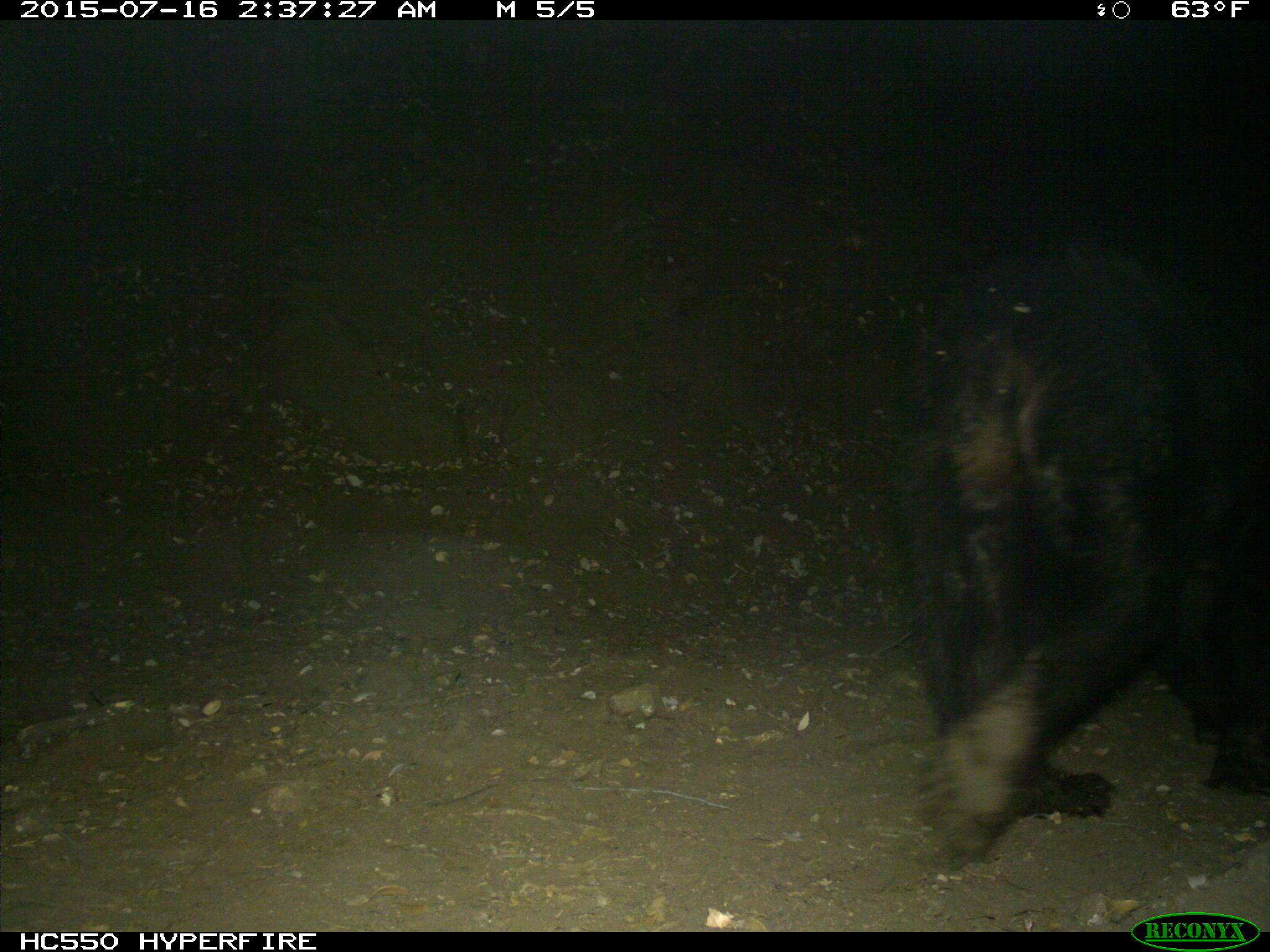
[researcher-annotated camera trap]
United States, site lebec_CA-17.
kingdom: Animalia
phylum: Chordata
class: Mammalia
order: Carnivora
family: Ursidae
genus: Ursus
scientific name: Ursus americanus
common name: american black bear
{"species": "Ursus americanus (american black bear)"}